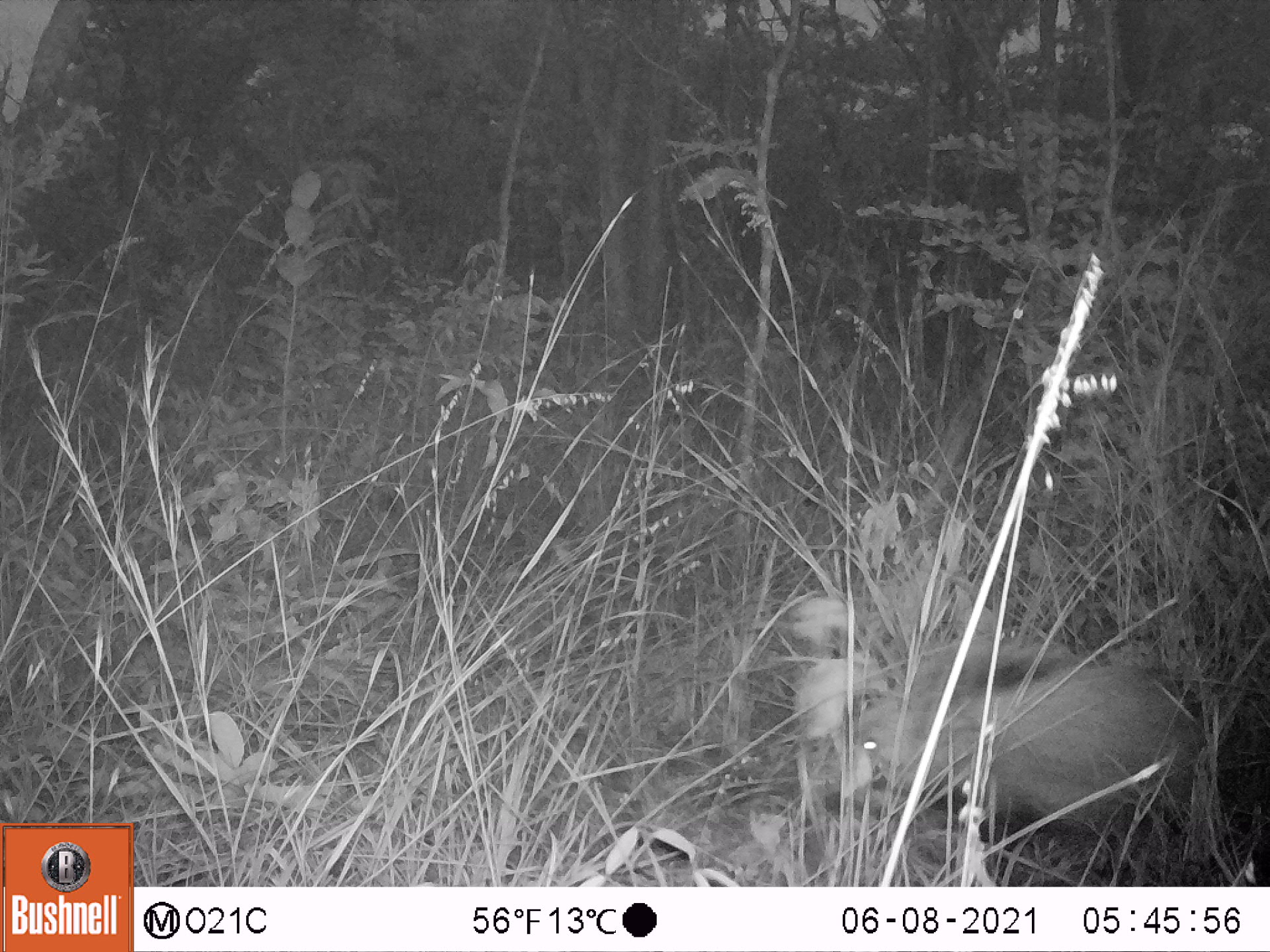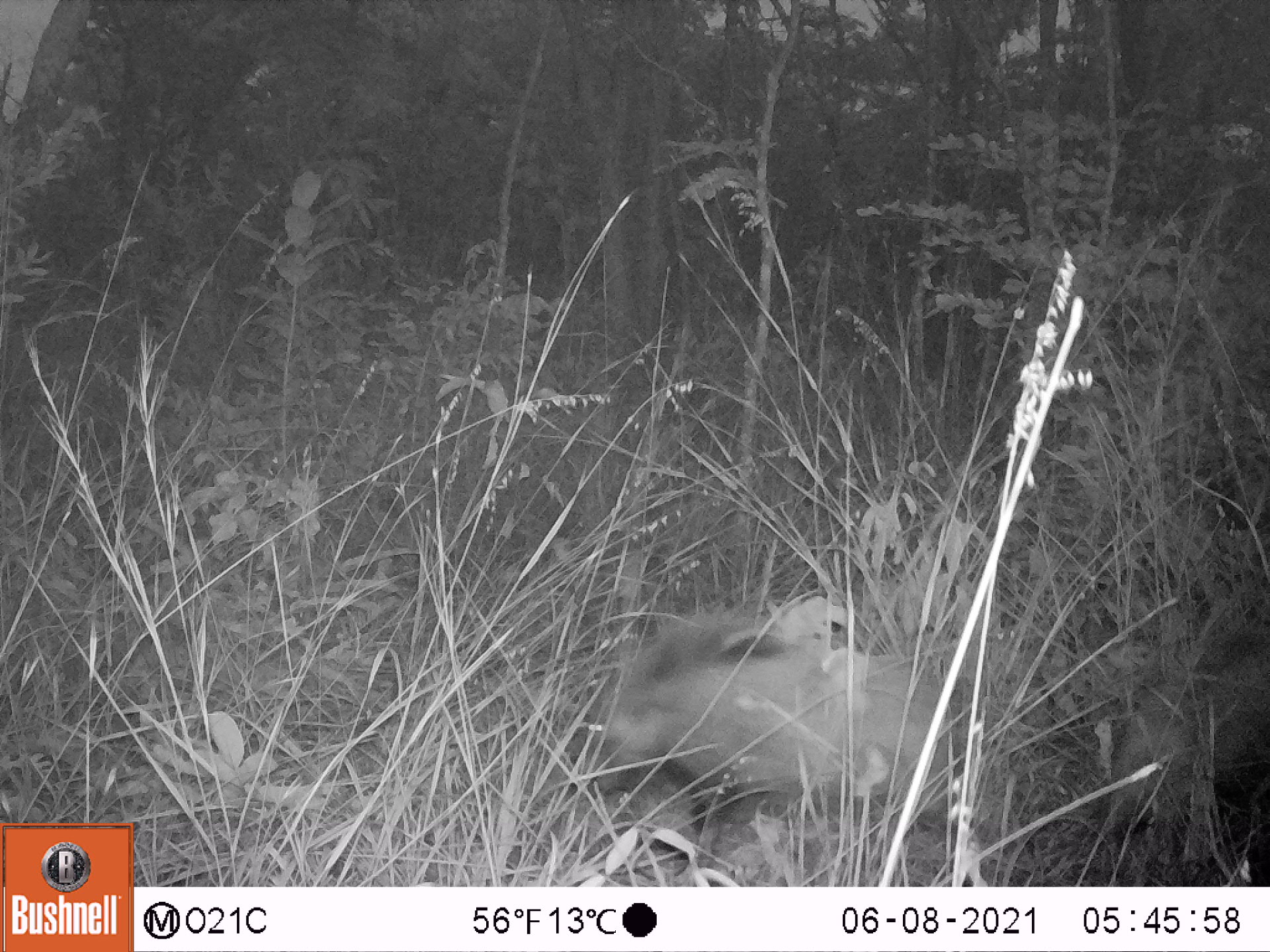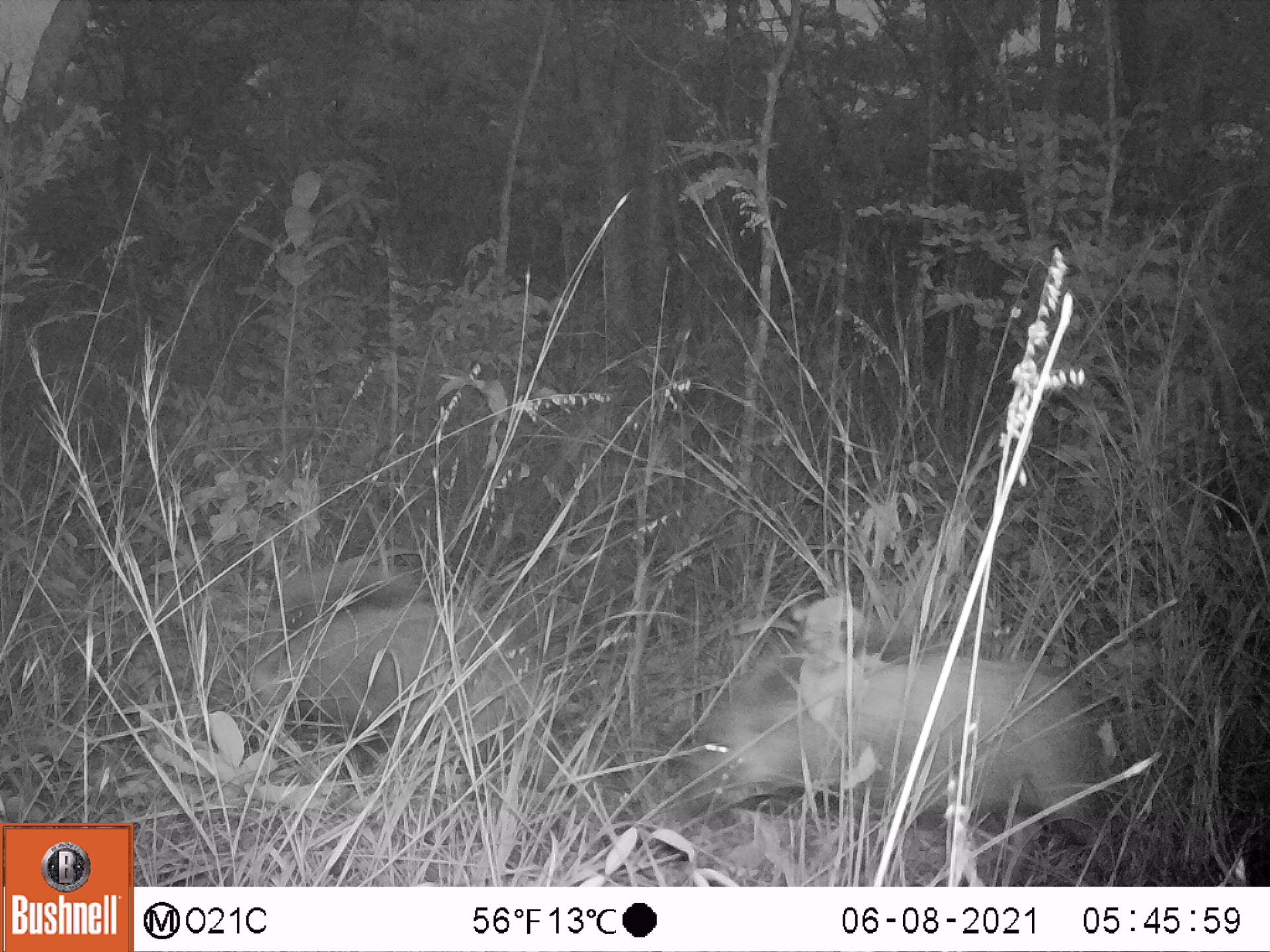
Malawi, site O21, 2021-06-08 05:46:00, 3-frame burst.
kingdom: Animalia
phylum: Chordata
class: Mammalia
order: Artiodactyla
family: Suidae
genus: Potamochoerus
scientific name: Potamochoerus larvatus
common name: bushpig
Bushpig (Potamochoerus larvatus), count 1.